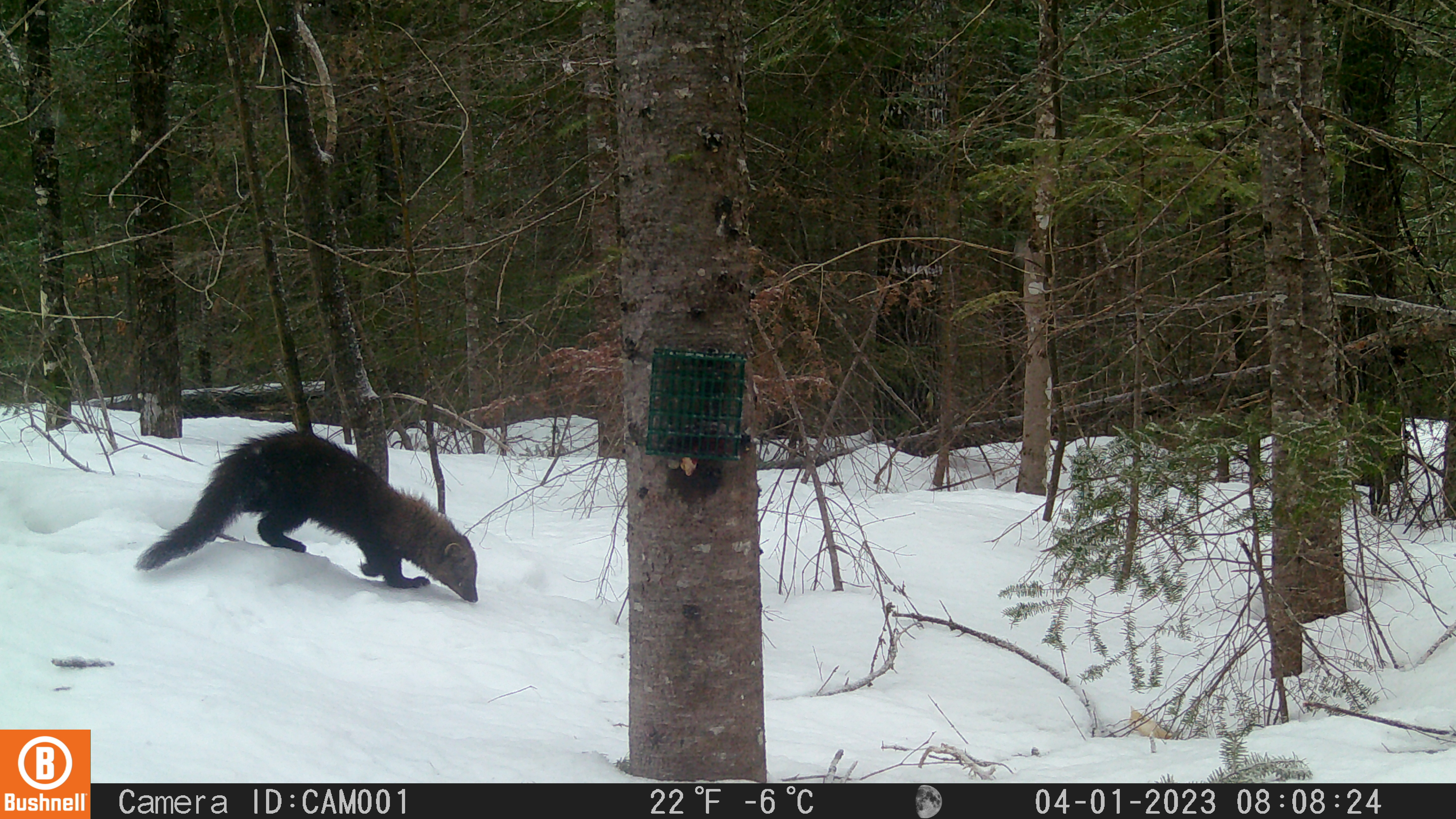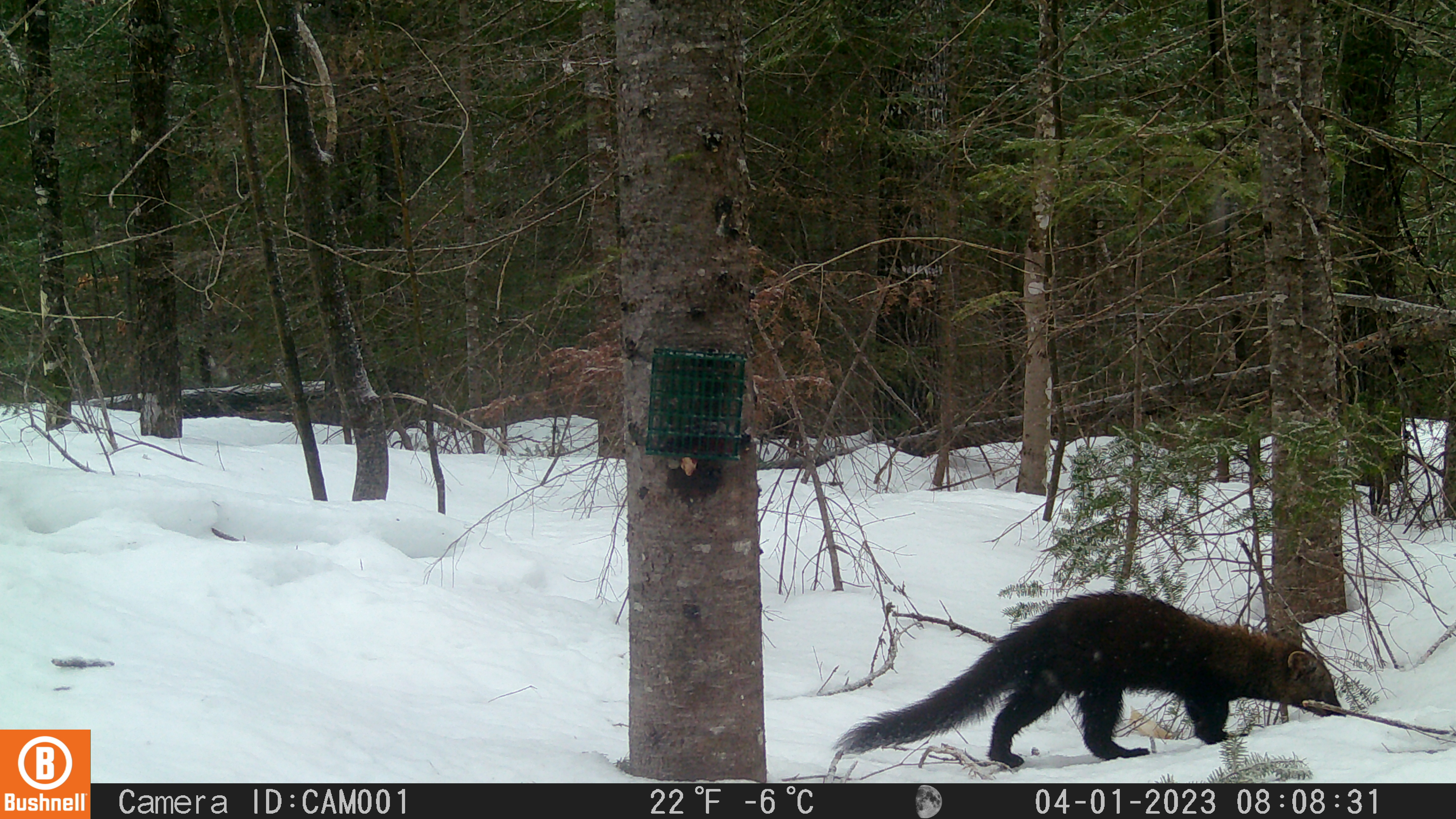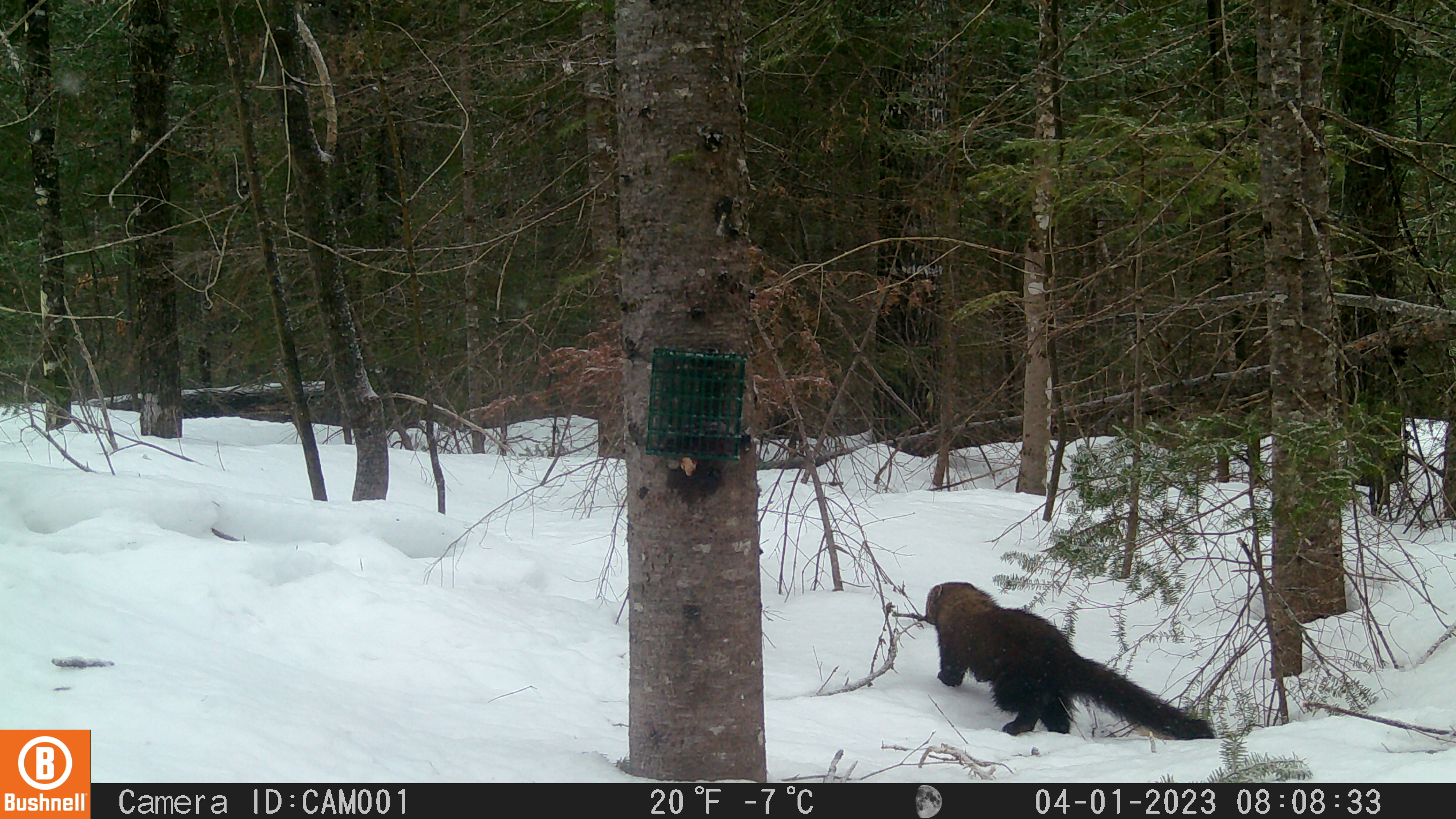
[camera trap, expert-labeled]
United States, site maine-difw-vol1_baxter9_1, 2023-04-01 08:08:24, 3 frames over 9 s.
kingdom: Animalia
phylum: Chordata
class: Mammalia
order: Carnivora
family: Mustelidae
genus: Pekania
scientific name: Pekania pennanti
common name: fisher